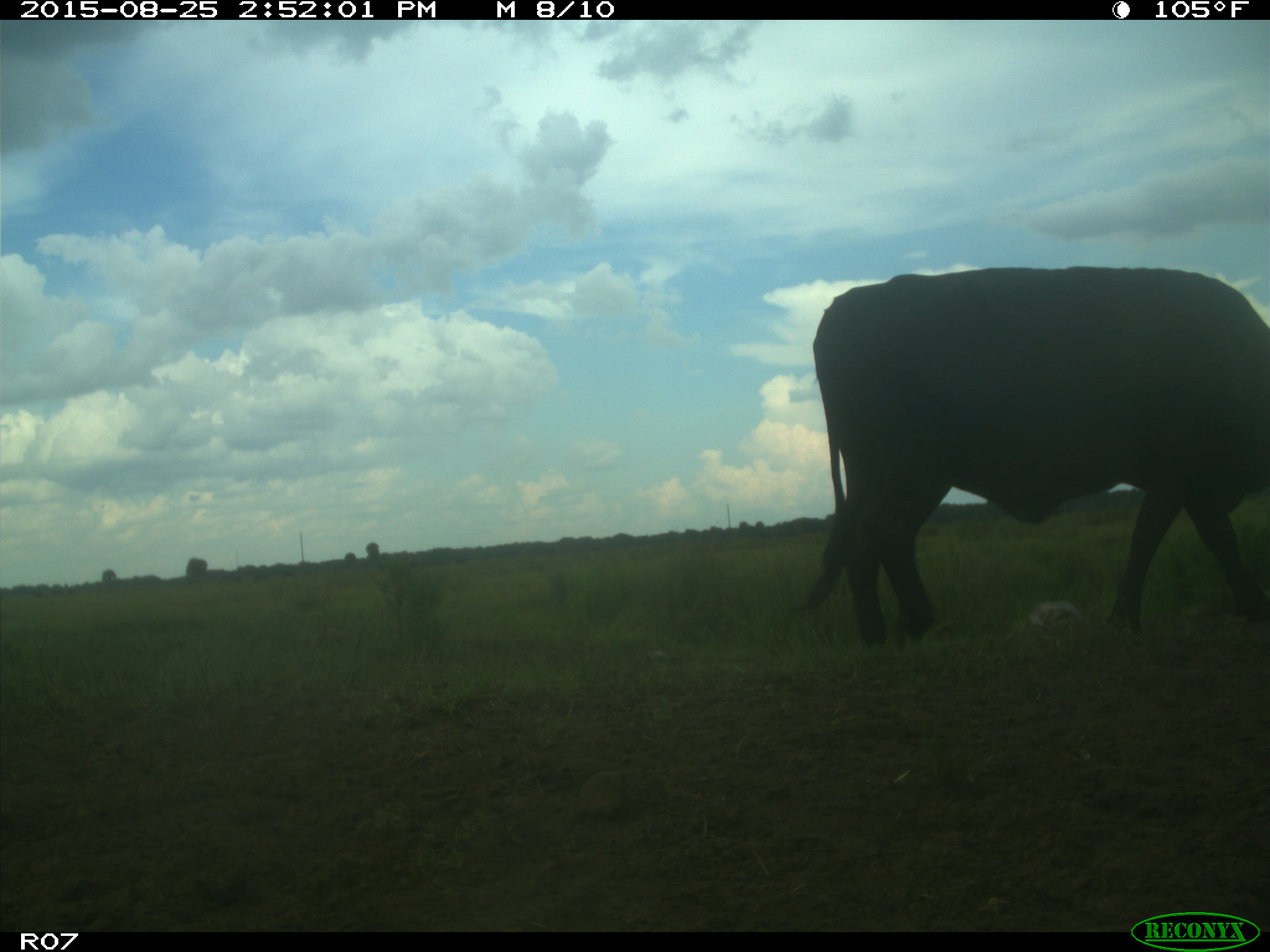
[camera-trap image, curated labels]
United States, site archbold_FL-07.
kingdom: Animalia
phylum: Chordata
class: Mammalia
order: Artiodactyla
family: Bovidae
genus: Bos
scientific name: Bos taurus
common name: domestic cow